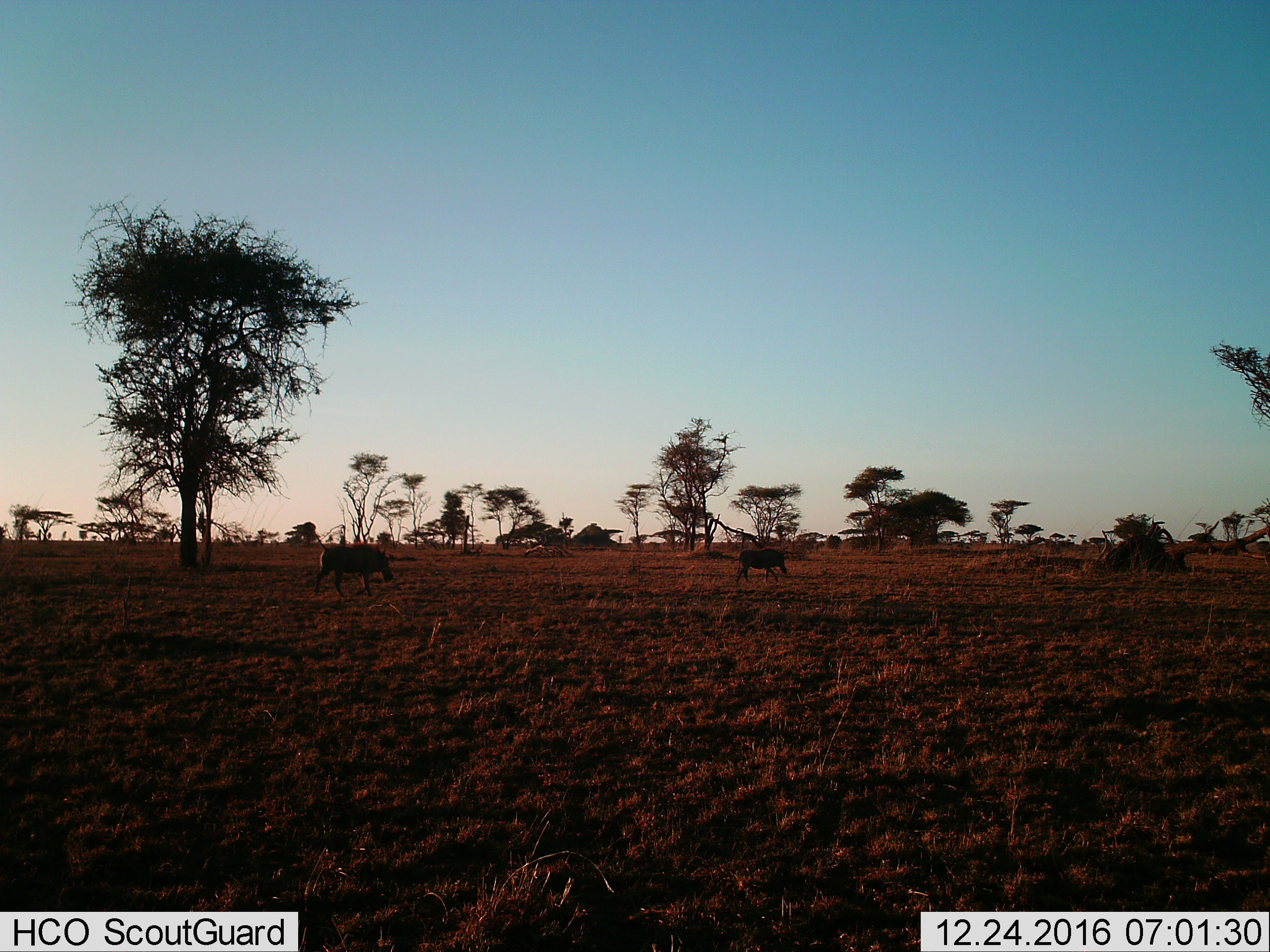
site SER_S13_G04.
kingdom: Animalia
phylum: Chordata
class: Mammalia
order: Artiodactyla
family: Suidae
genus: Phacochoerus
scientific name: Phacochoerus africanus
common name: warthog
Warthog (Phacochoerus africanus), count 2. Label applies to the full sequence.